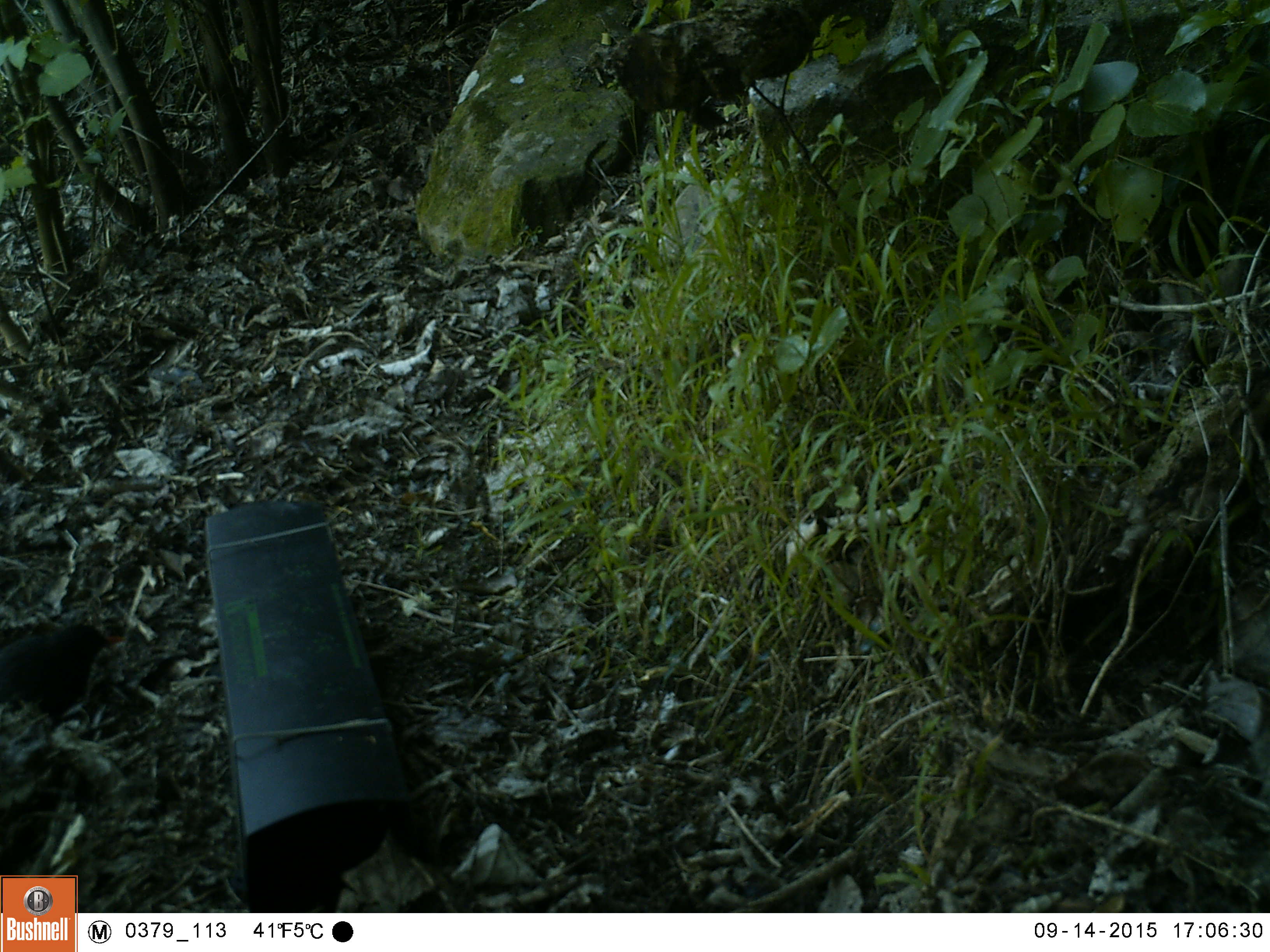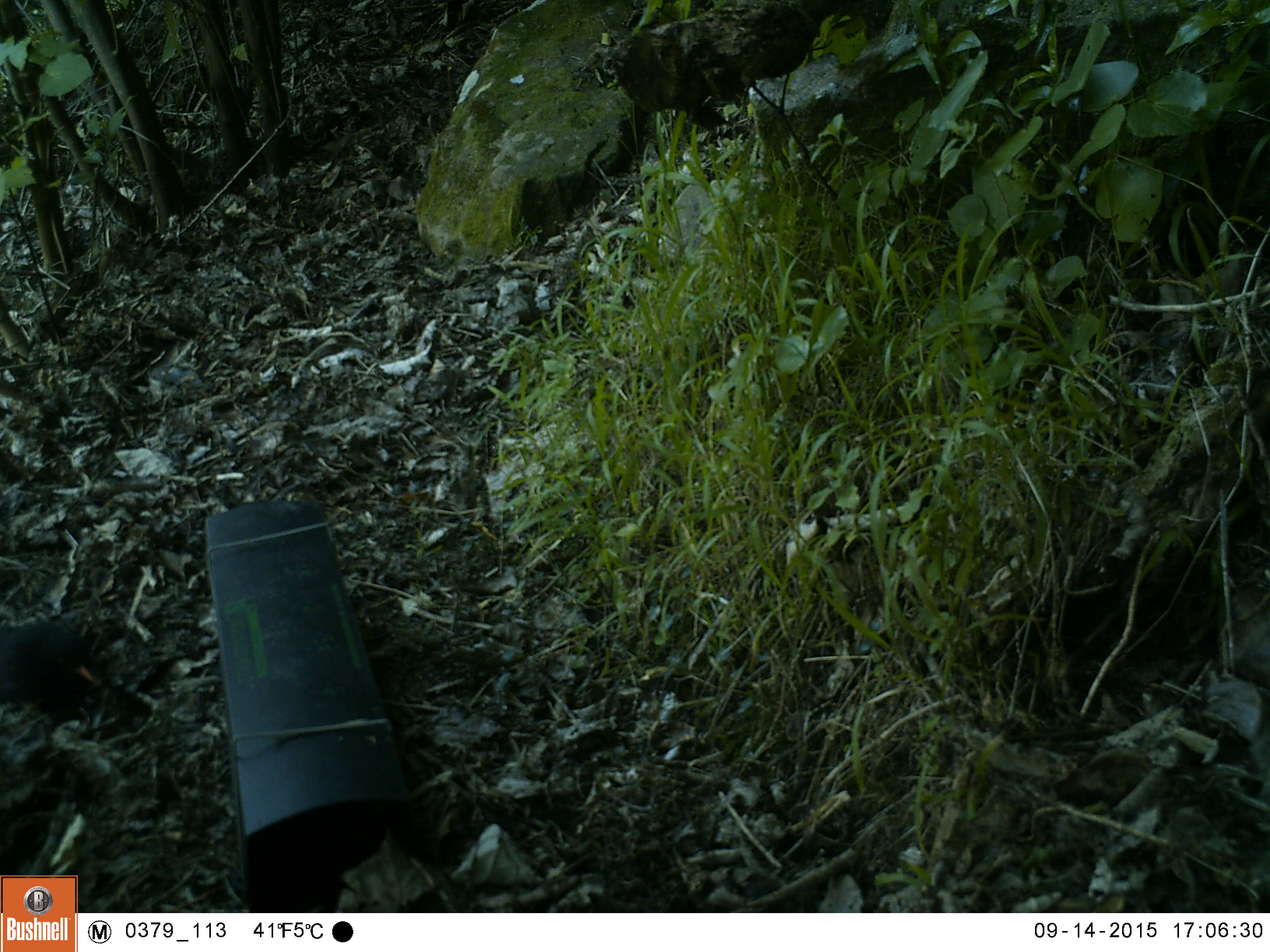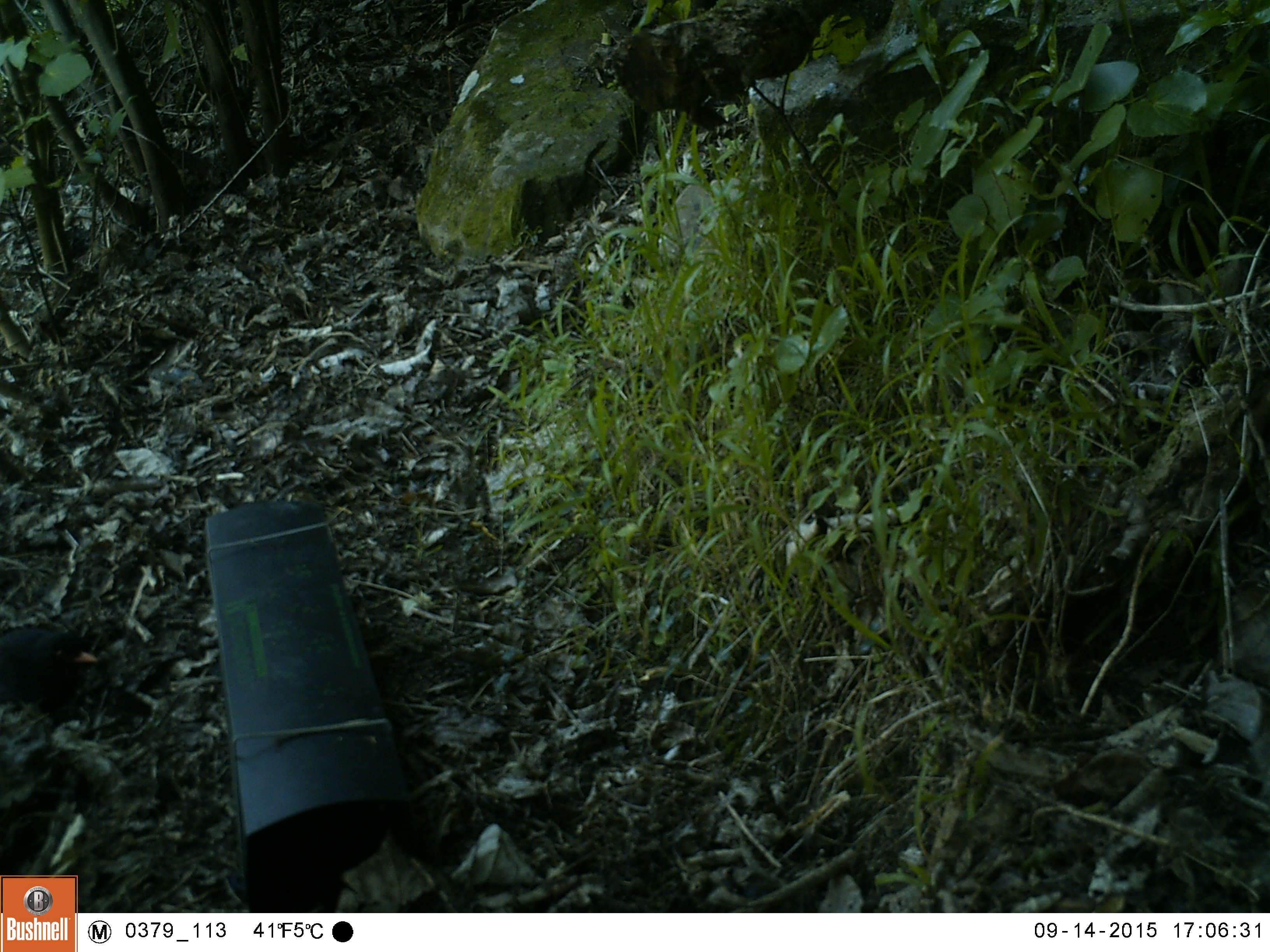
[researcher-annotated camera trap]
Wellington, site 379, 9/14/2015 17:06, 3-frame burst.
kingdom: Animalia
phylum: Chordata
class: Aves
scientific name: Aves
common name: bird